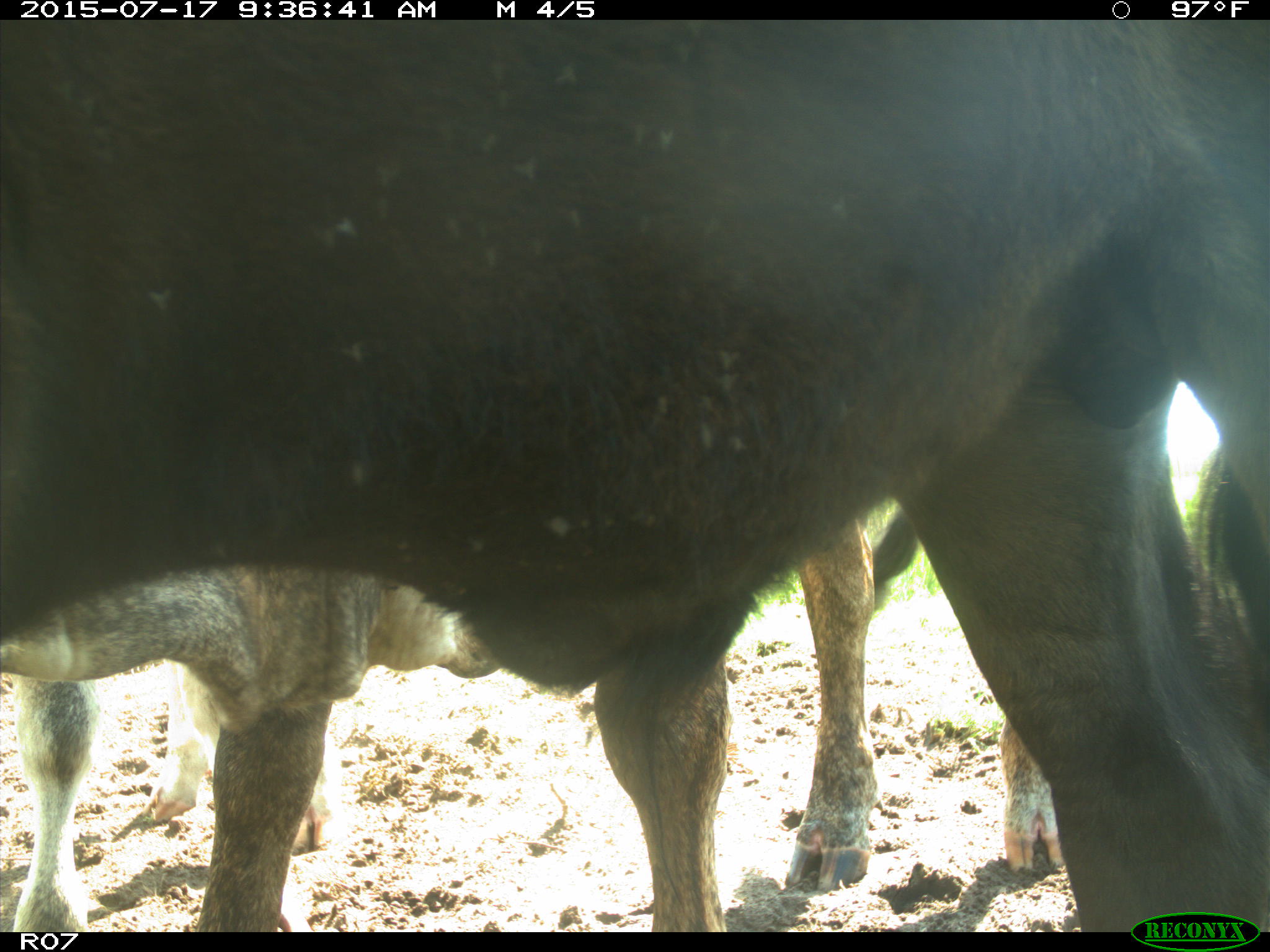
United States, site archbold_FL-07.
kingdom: Animalia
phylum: Chordata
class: Mammalia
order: Artiodactyla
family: Bovidae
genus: Bos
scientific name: Bos taurus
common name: domestic cow